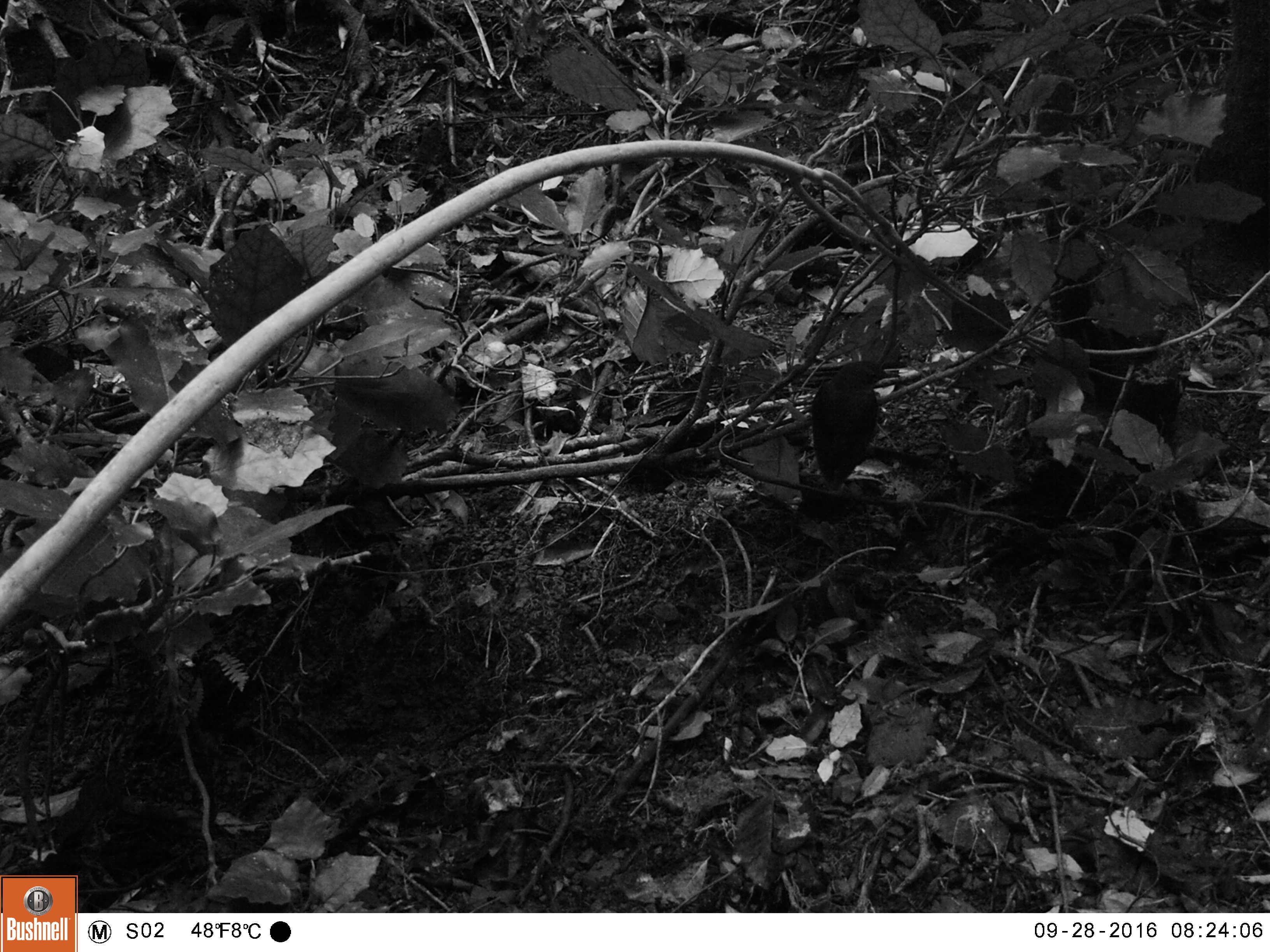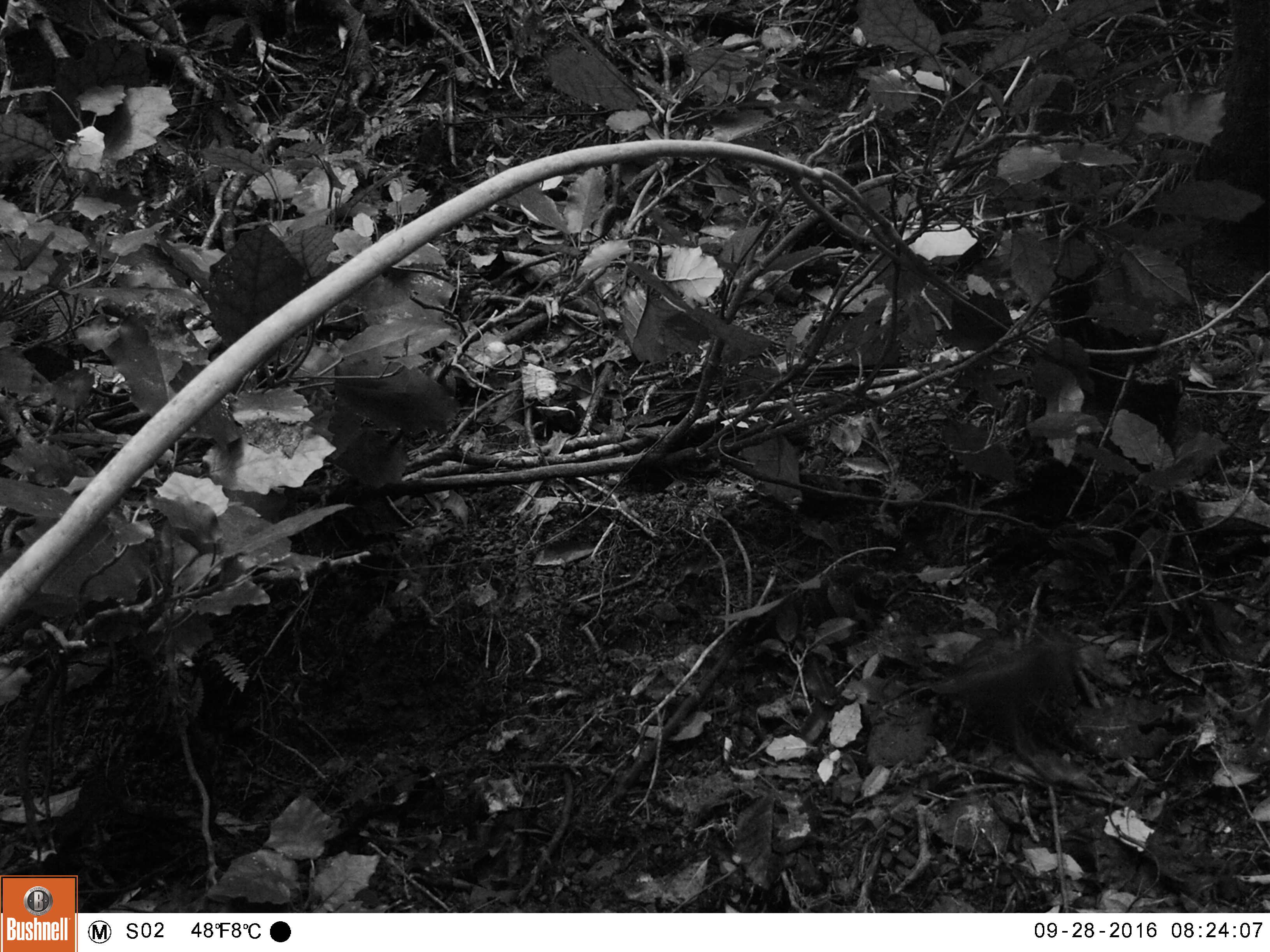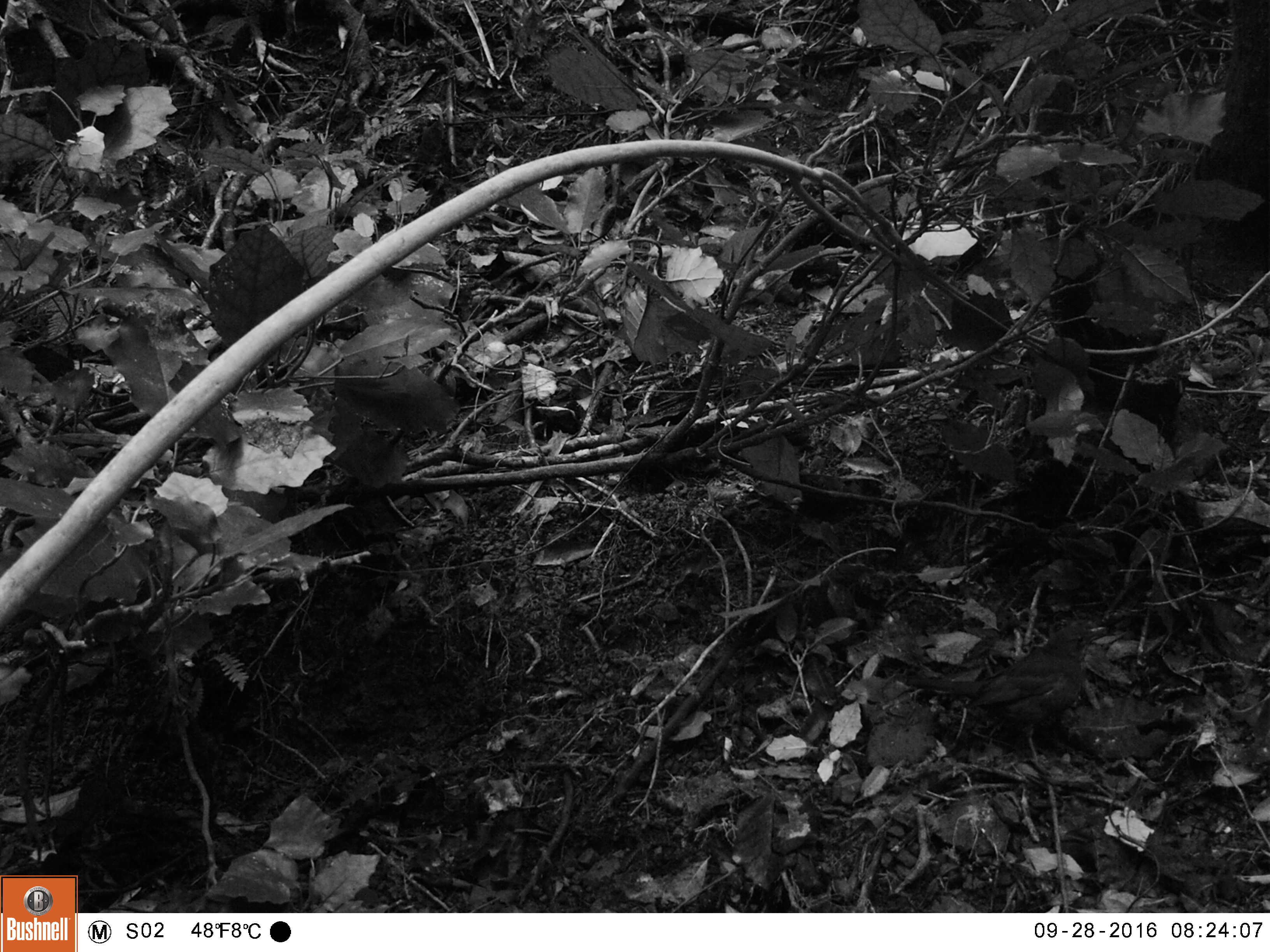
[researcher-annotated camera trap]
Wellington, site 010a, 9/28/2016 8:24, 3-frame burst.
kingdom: Animalia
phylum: Chordata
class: Aves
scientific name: Aves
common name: bird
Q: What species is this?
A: Bird (Aves).